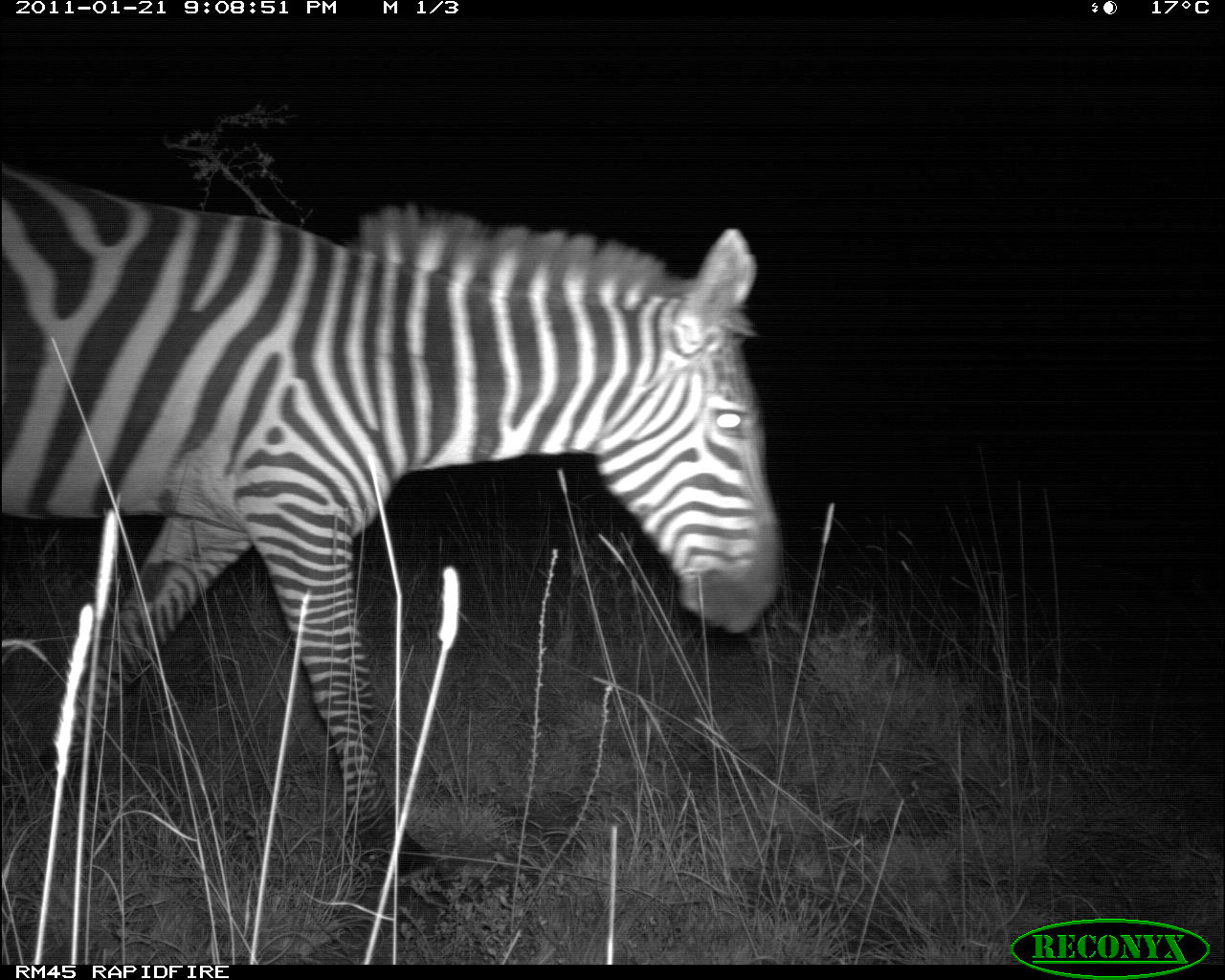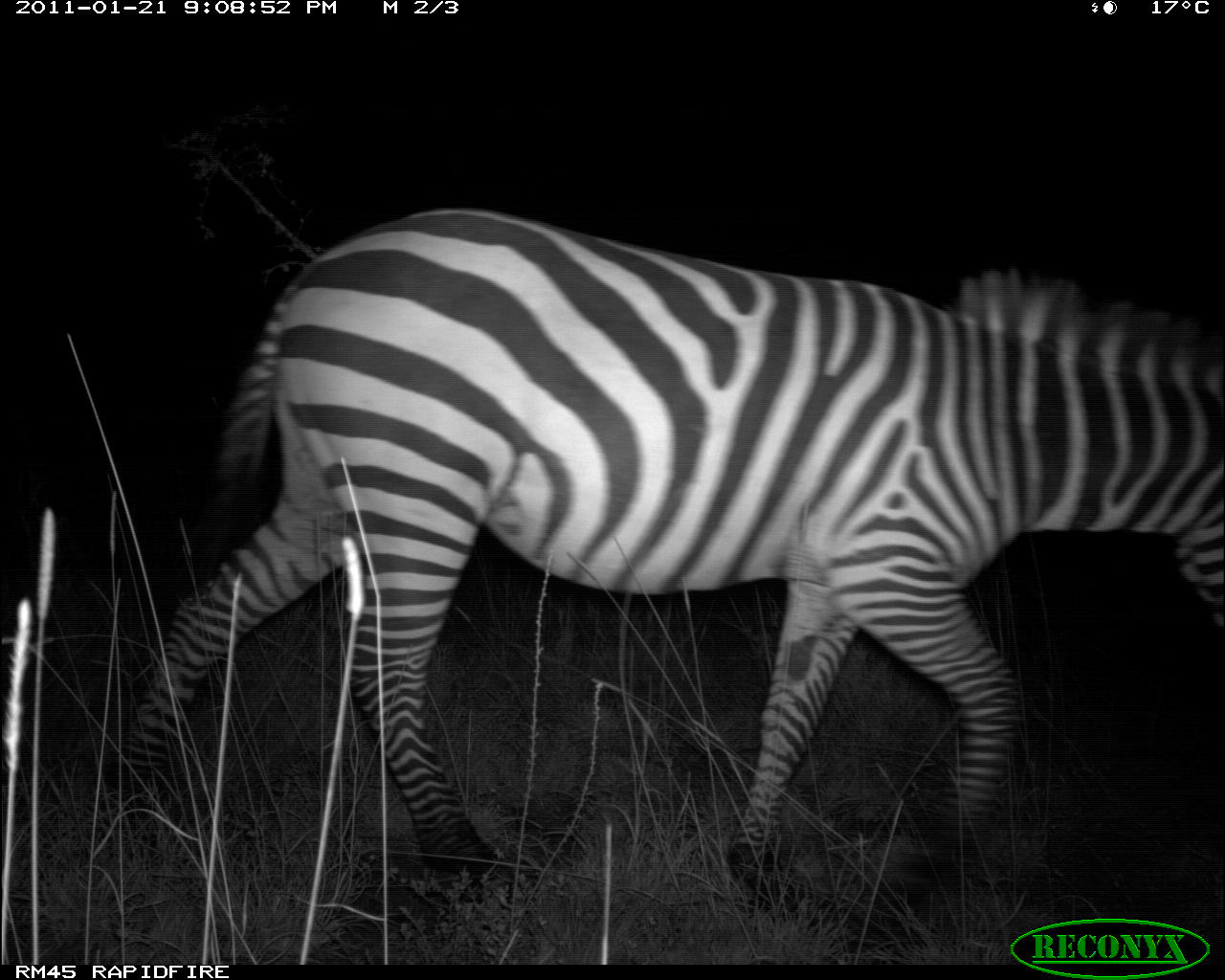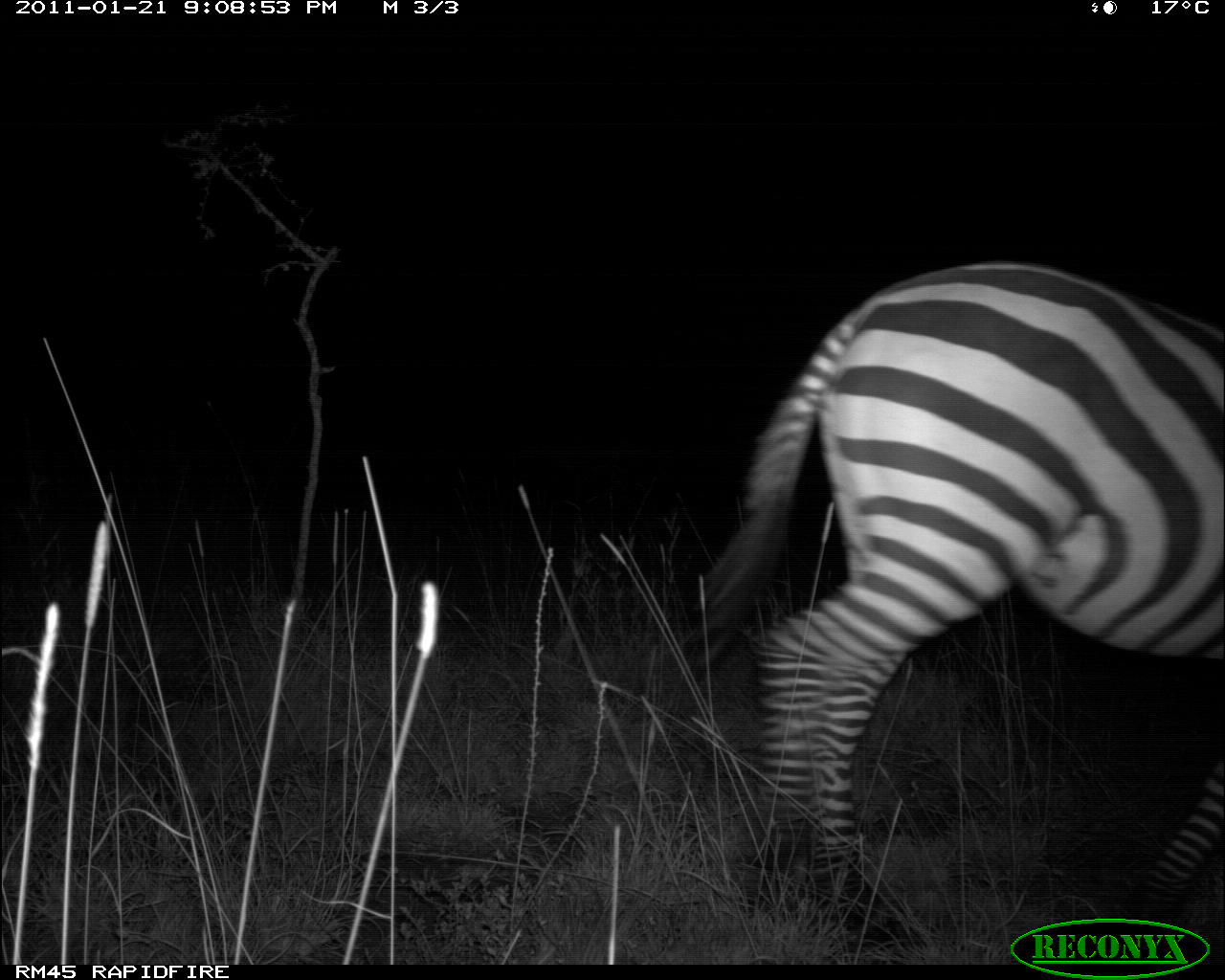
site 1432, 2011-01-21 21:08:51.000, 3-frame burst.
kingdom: Animalia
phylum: Chordata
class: Mammalia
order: Perissodactyla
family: Equidae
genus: Equus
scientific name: Equus quagga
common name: plains zebra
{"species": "Equus quagga (plains zebra)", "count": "1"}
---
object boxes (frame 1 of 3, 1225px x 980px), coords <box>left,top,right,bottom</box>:
unknown: <box>3,165,788,910</box>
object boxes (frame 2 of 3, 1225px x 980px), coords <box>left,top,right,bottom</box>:
equus quagga: <box>112,210,1225,909</box>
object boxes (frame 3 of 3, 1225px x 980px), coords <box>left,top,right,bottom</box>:
equus quagga: <box>681,261,1224,946</box>